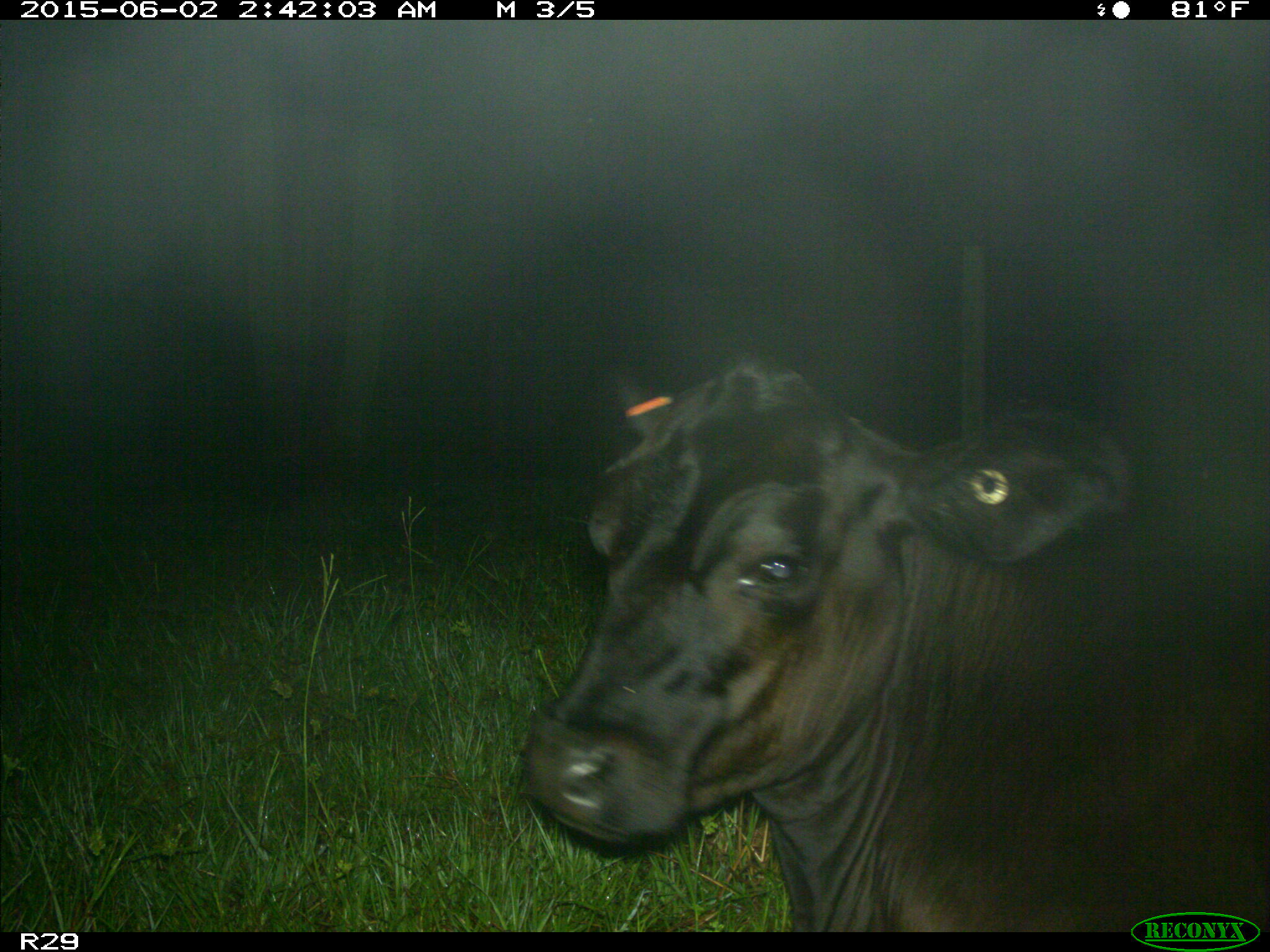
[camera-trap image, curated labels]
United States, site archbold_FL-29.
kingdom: Animalia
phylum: Chordata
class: Mammalia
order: Artiodactyla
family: Bovidae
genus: Bos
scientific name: Bos taurus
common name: domestic cow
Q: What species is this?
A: Bos taurus (domestic cow).